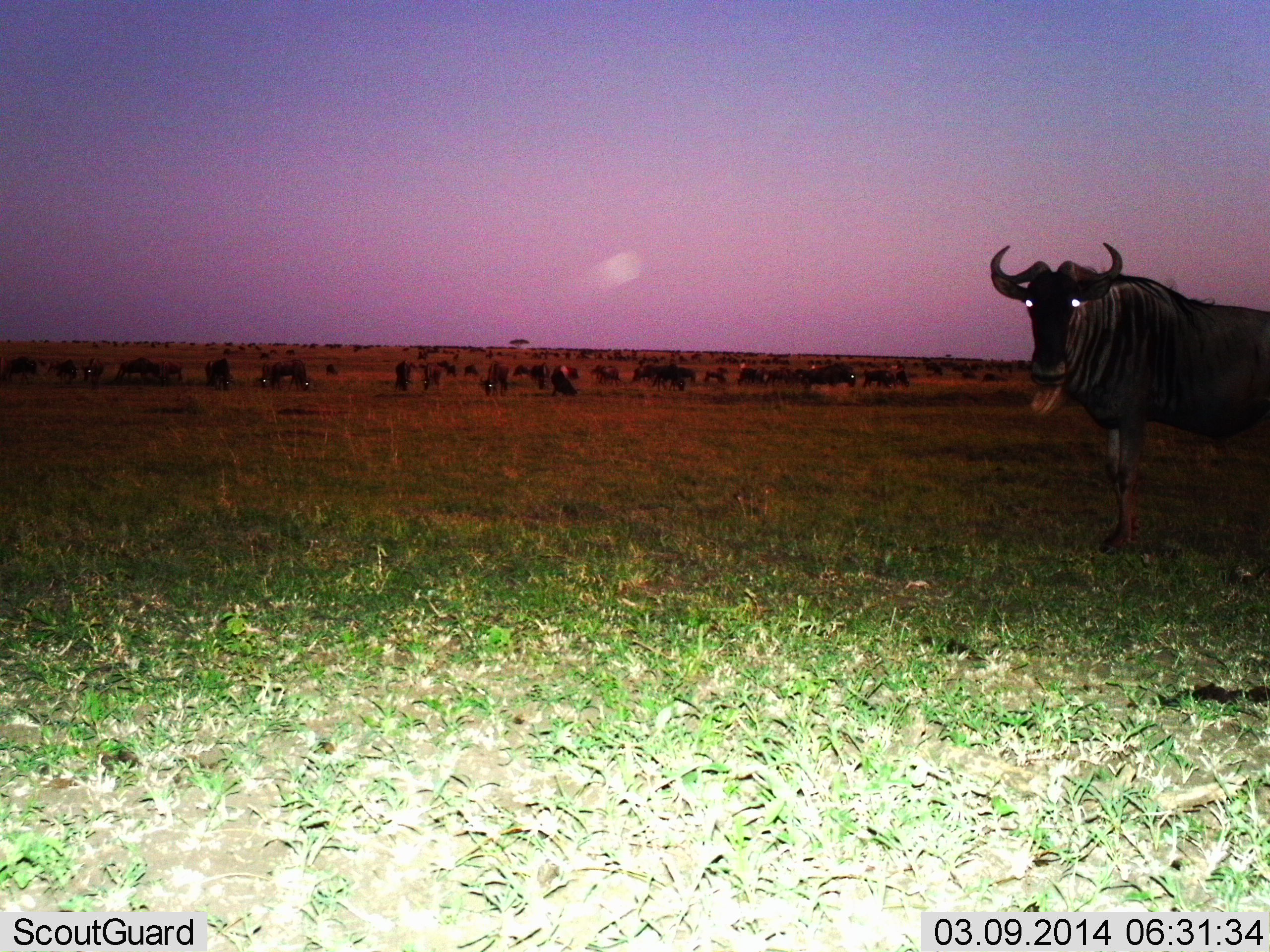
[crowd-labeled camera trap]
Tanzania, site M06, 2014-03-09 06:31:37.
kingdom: Animalia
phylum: Chordata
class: Mammalia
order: Artiodactyla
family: Bovidae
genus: Connochaetes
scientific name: Connochaetes taurinus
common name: blue wildebeest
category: wildebeest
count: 51+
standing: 90%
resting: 10%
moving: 10%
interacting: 10%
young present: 0%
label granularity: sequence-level